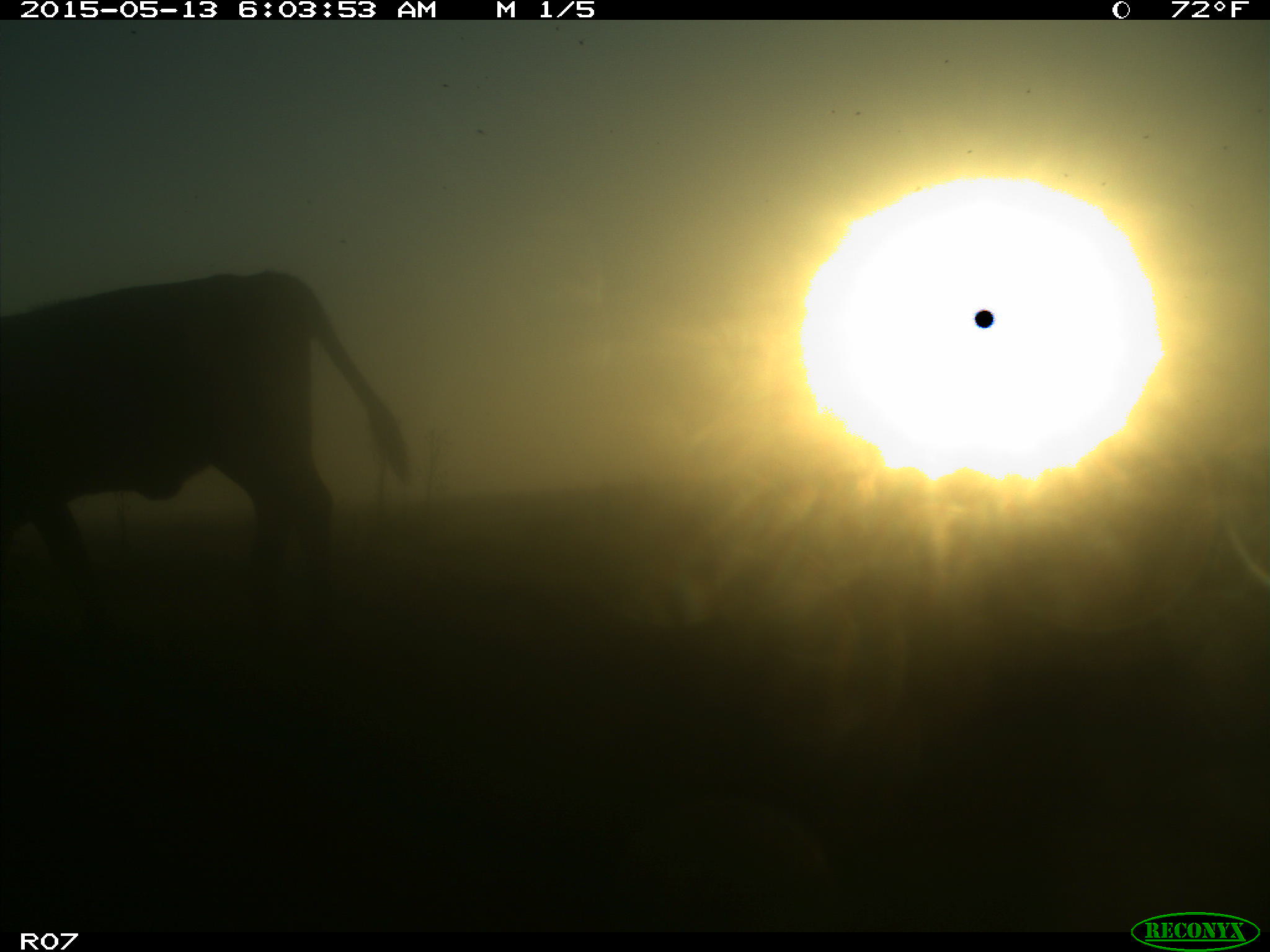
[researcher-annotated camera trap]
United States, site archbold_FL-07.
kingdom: Animalia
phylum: Chordata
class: Mammalia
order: Artiodactyla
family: Bovidae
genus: Bos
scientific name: Bos taurus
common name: domestic cow